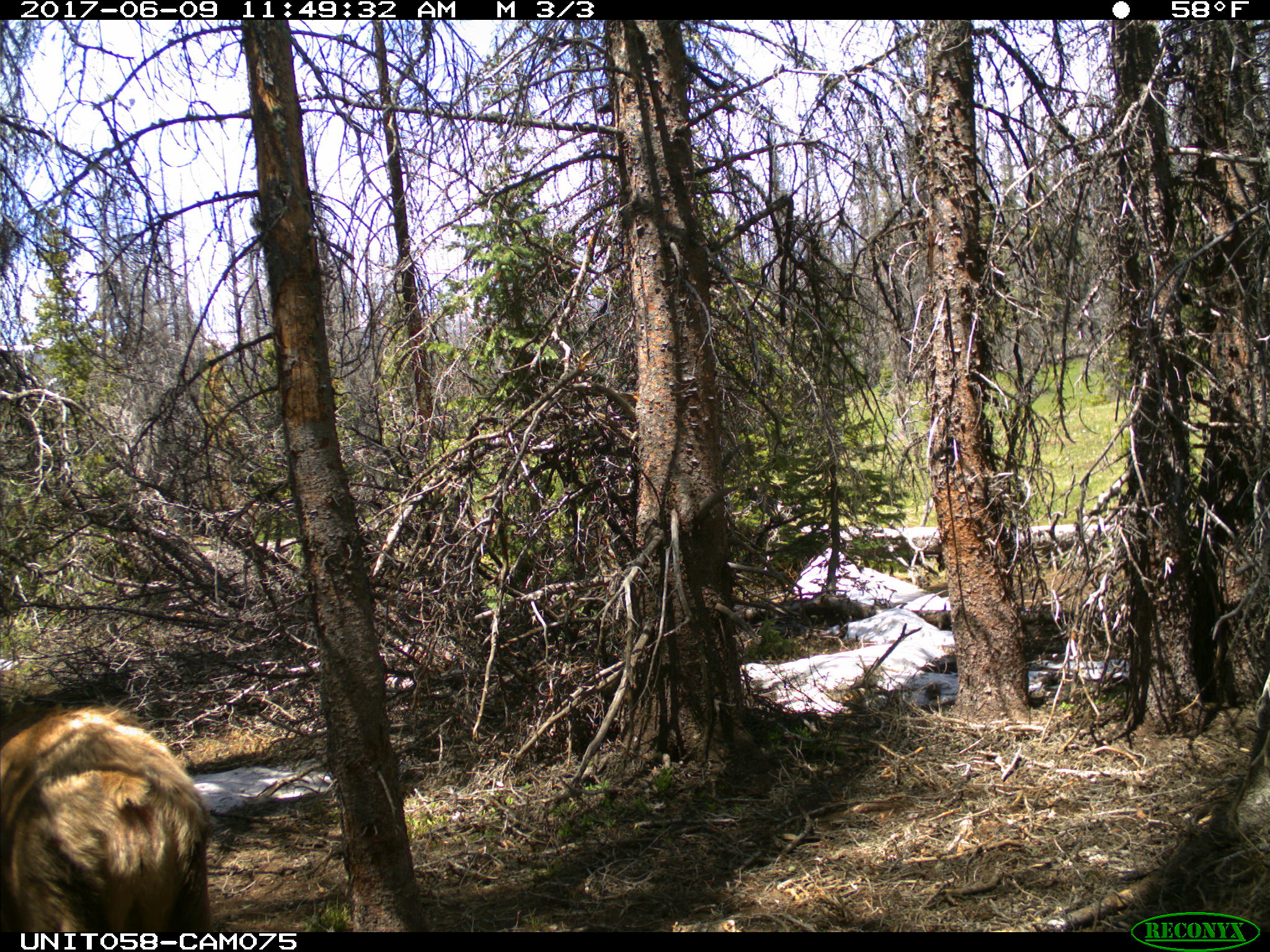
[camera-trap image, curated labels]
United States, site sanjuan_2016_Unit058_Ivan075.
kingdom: Animalia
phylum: Chordata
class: Mammalia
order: Artiodactyla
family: Cervidae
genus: Cervus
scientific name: Cervus elaphus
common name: red deer